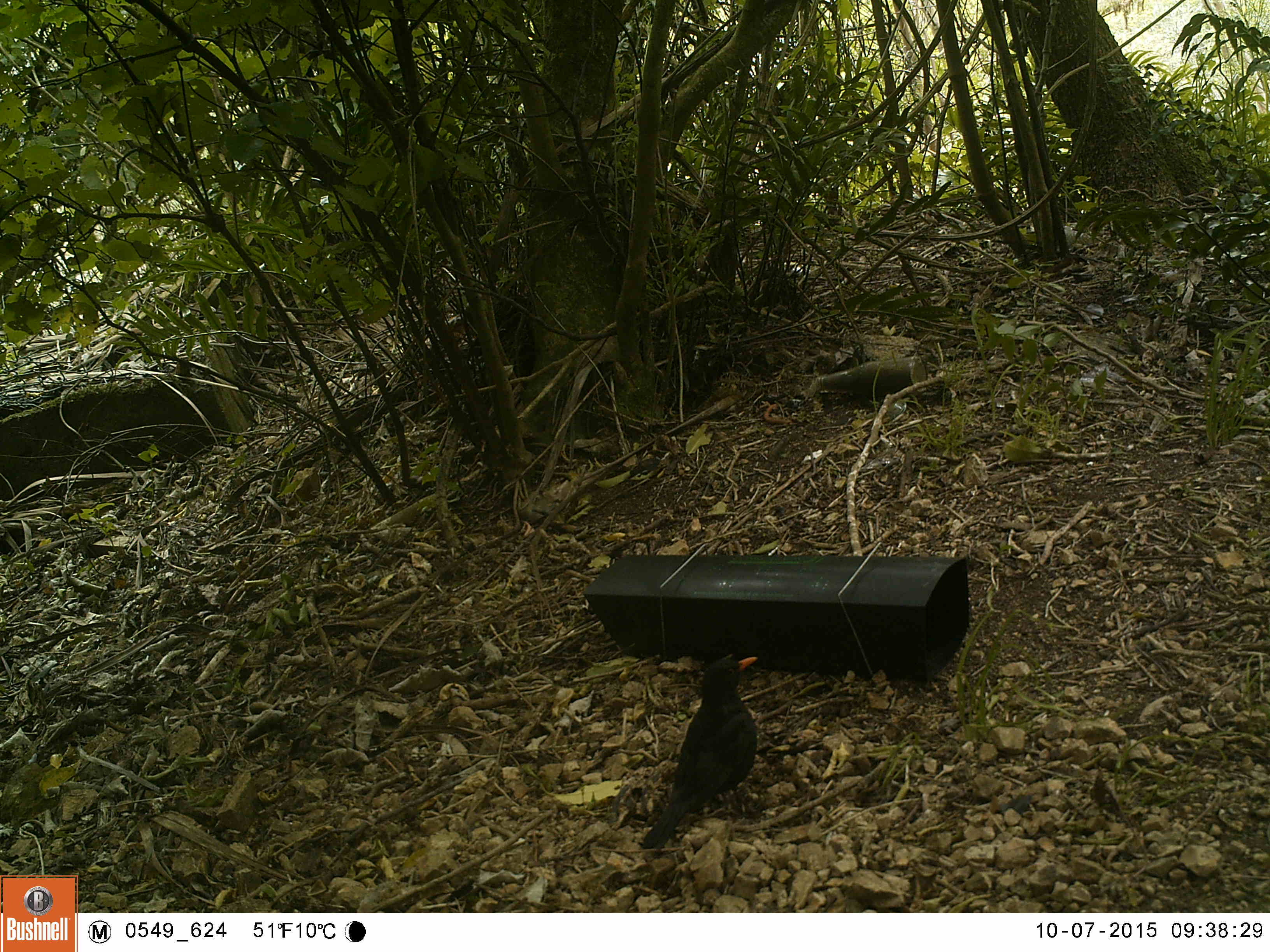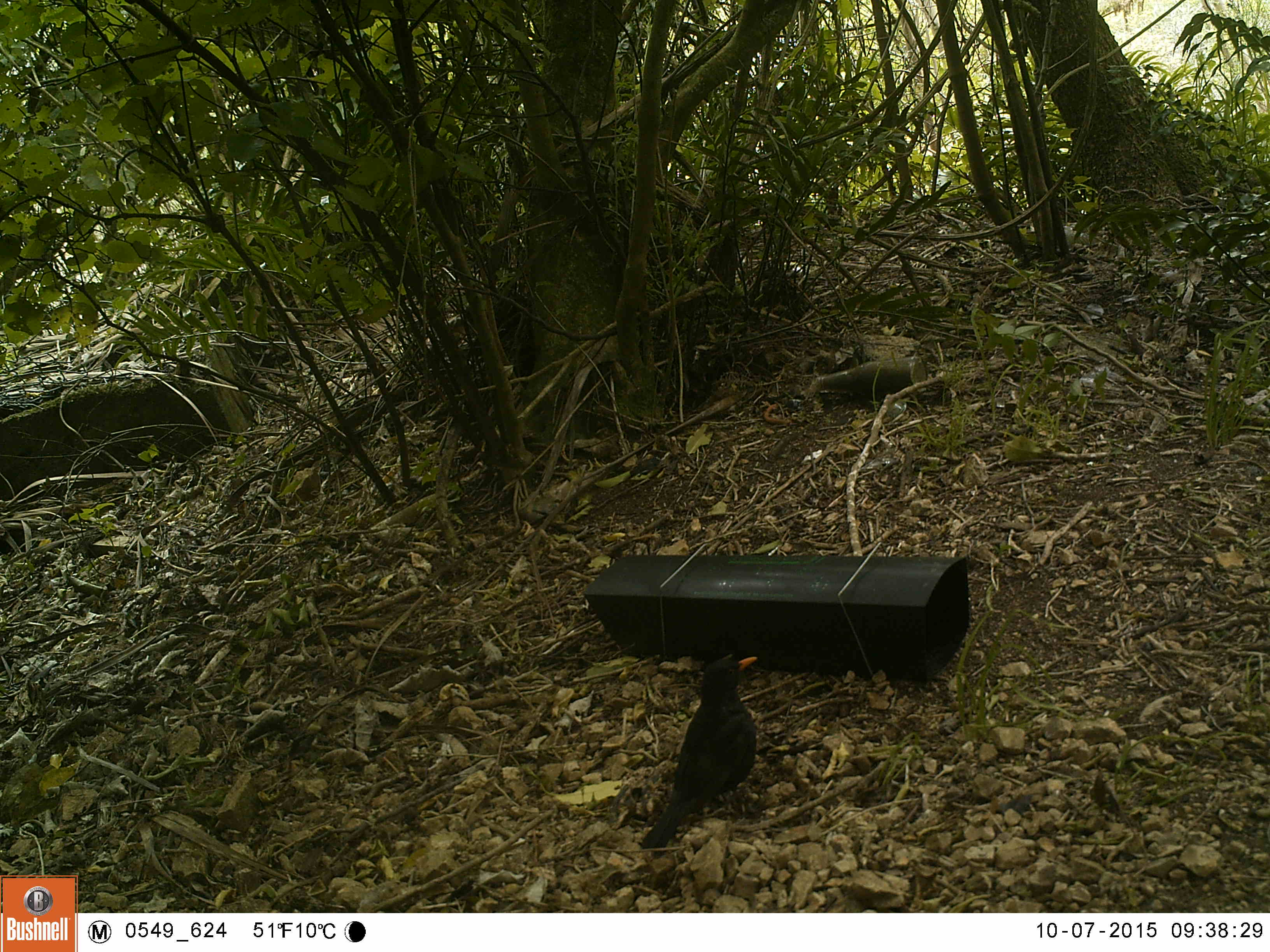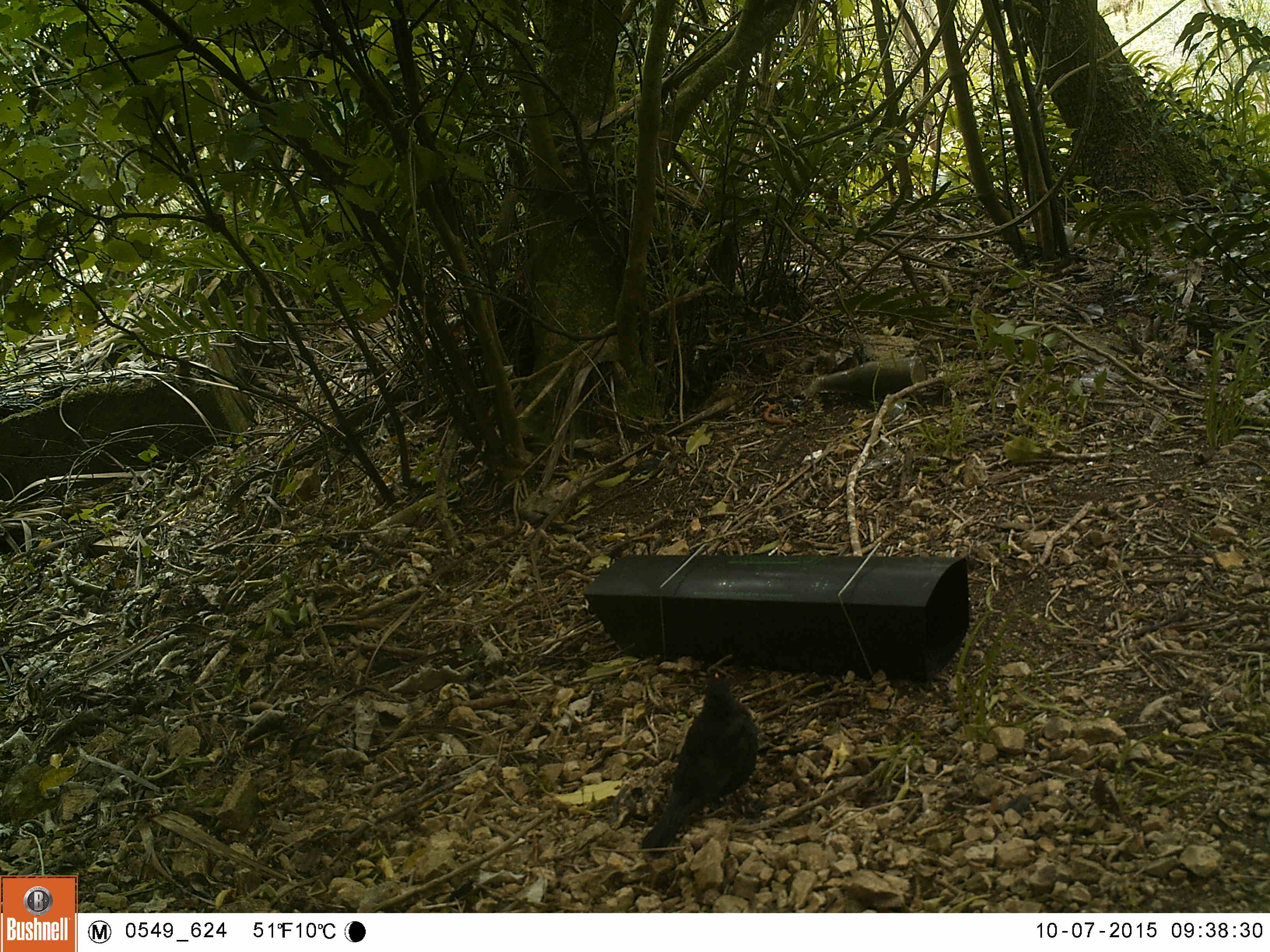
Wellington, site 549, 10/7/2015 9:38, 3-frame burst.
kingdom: Animalia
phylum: Chordata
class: Aves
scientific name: Aves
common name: bird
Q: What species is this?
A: Bird (Aves).